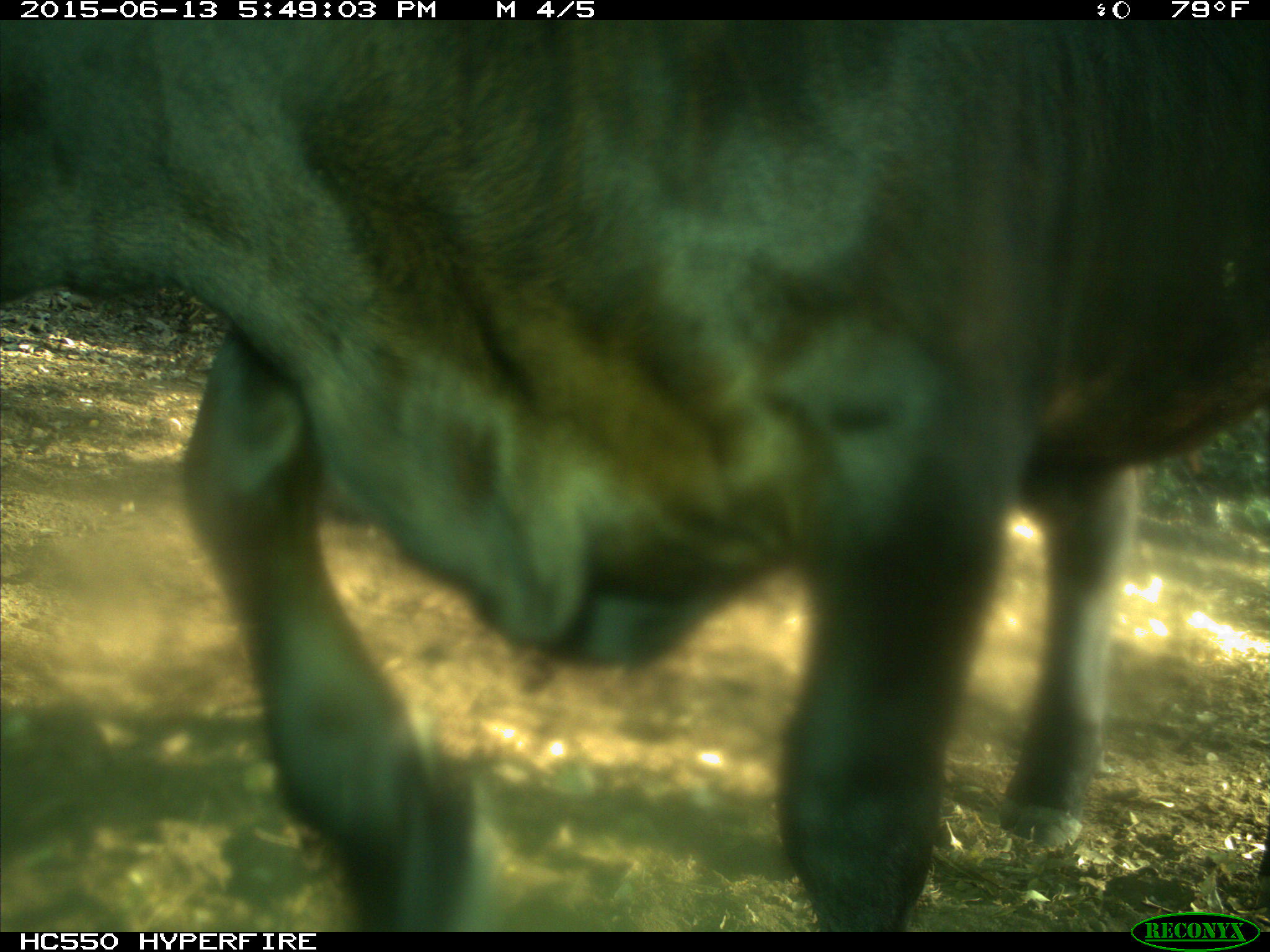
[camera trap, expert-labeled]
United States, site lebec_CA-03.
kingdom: Animalia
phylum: Chordata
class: Mammalia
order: Artiodactyla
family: Bovidae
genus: Bos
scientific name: Bos taurus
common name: domestic cow